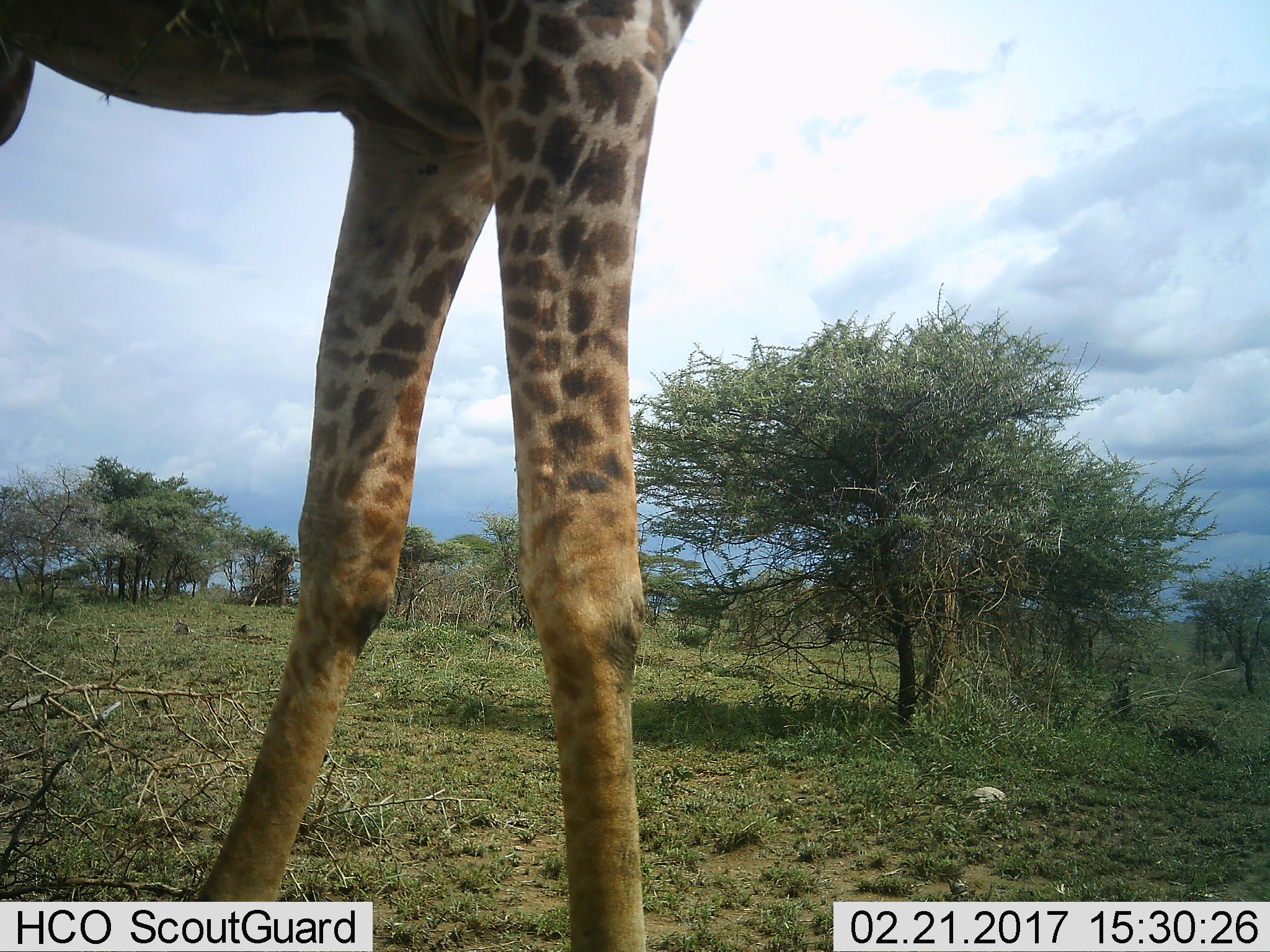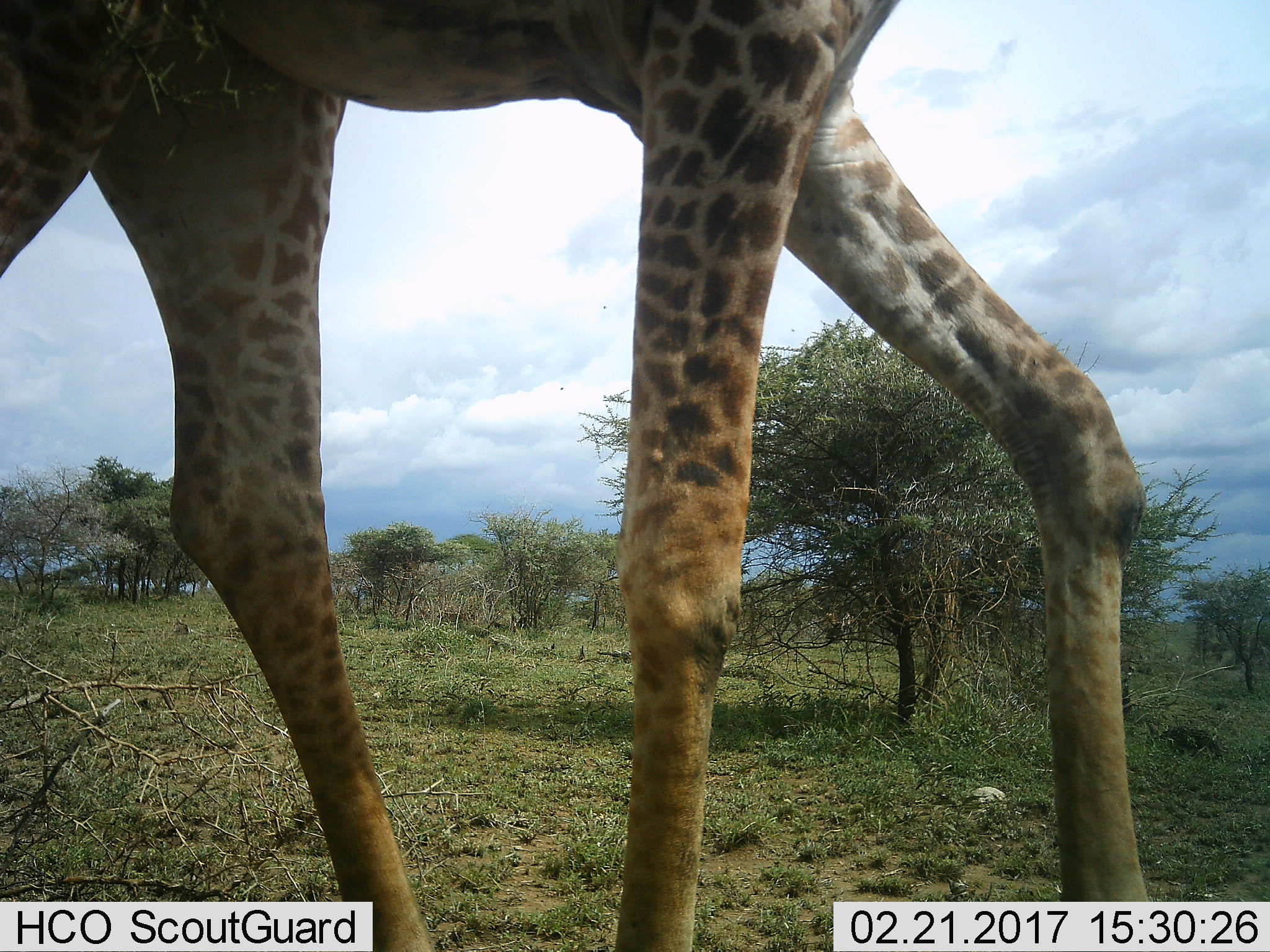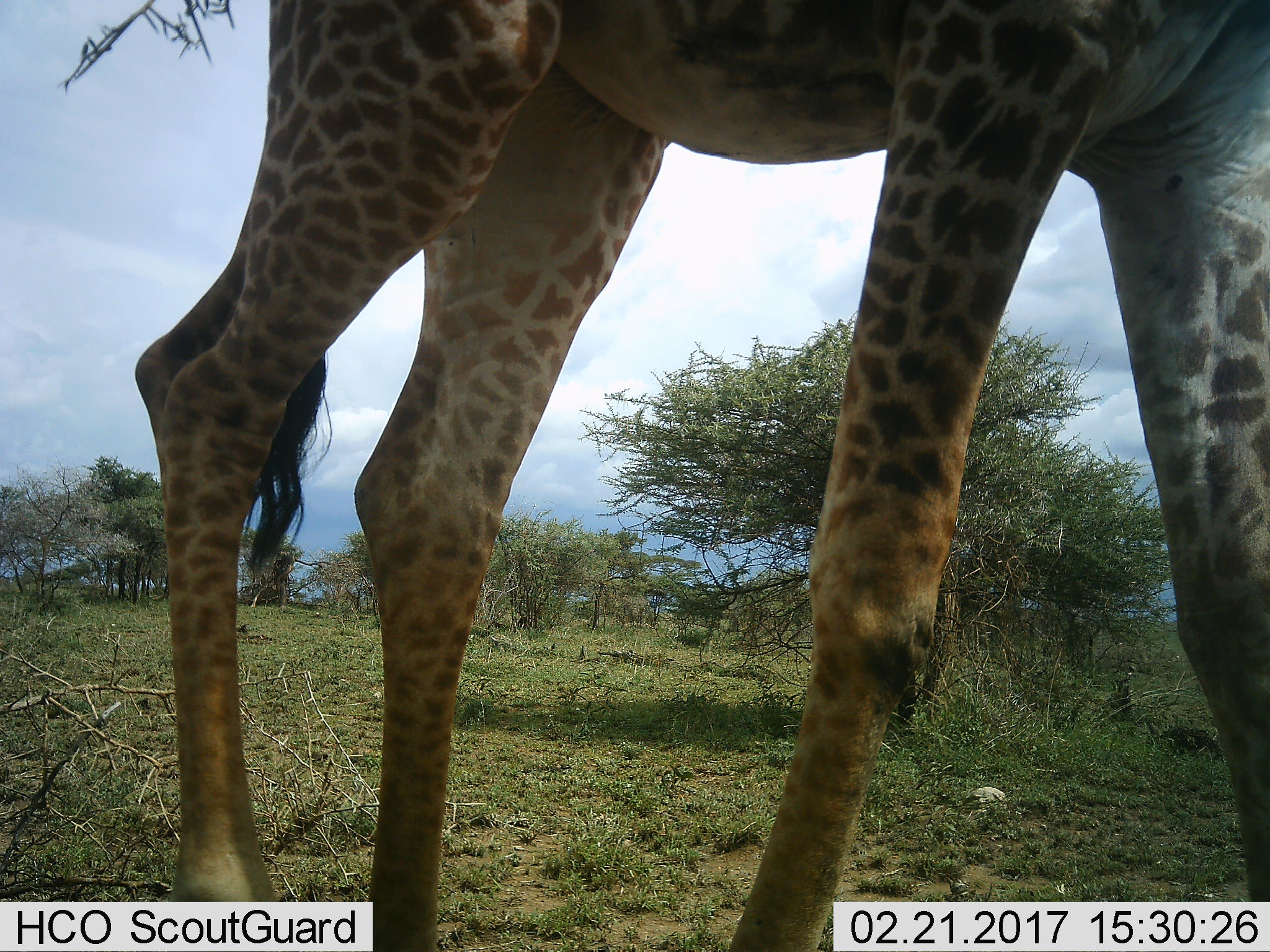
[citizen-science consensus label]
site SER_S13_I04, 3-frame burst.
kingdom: Animalia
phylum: Chordata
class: Mammalia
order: Artiodactyla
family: Giraffidae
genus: Giraffa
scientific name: Giraffa camelopardalis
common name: giraffe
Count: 1.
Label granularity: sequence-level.